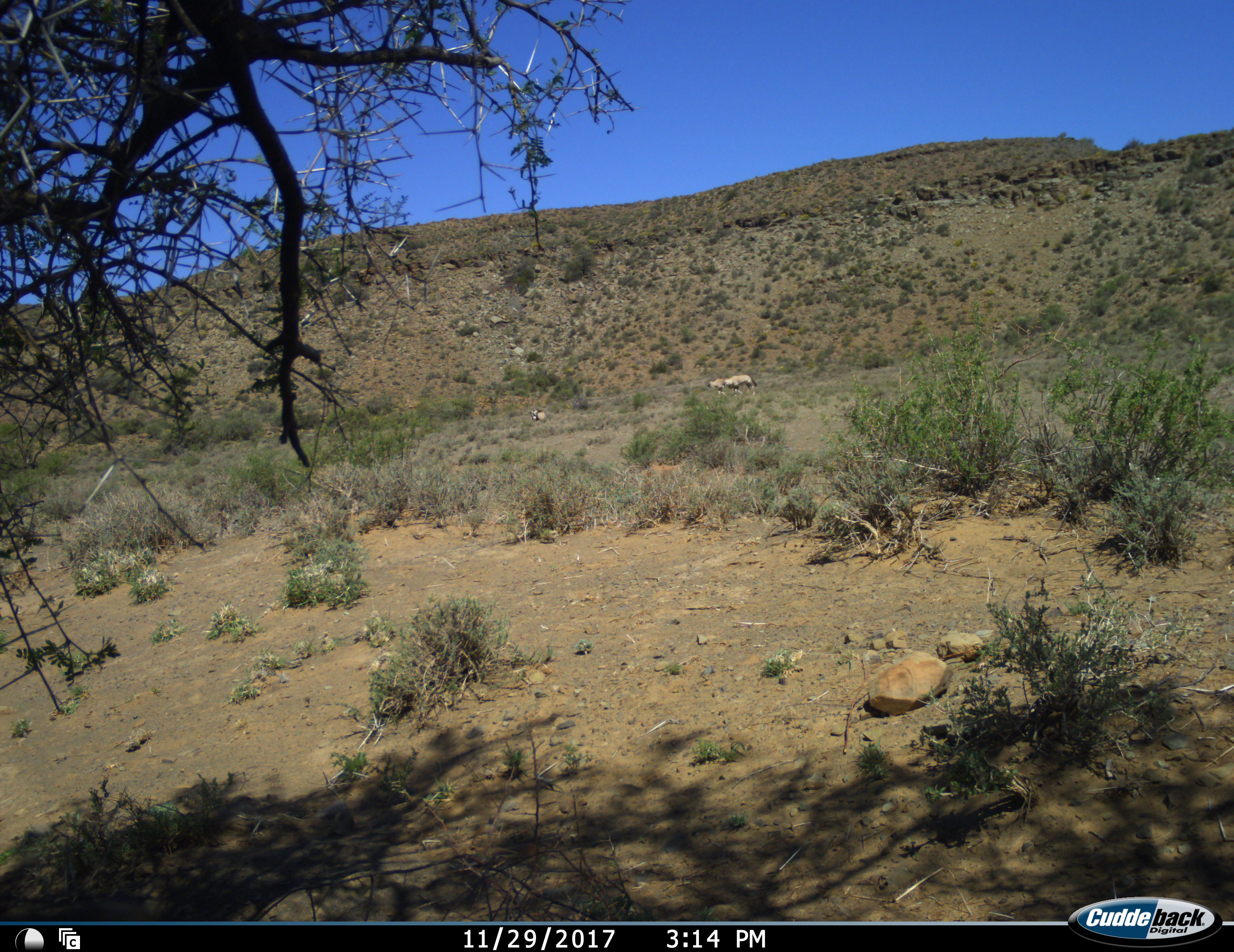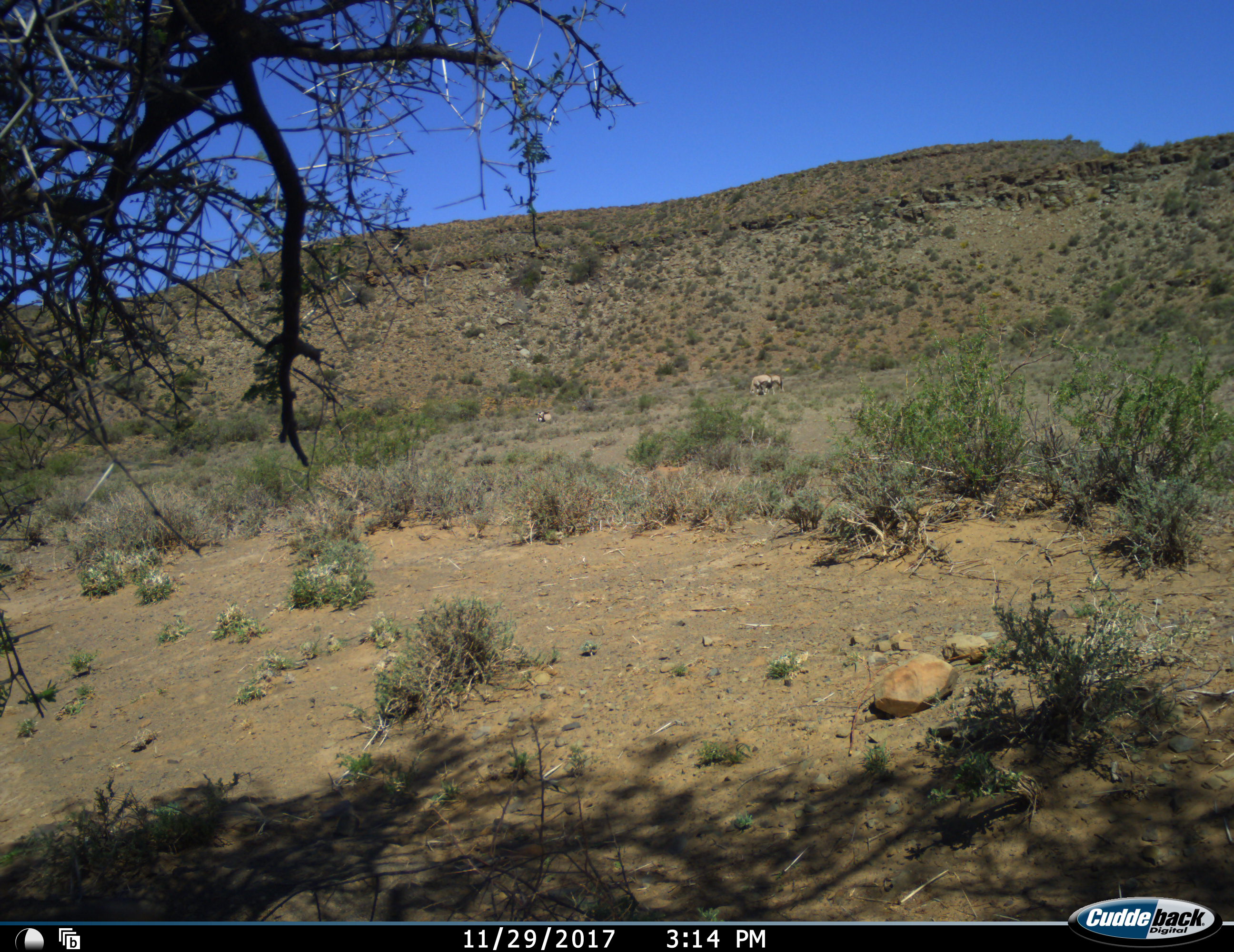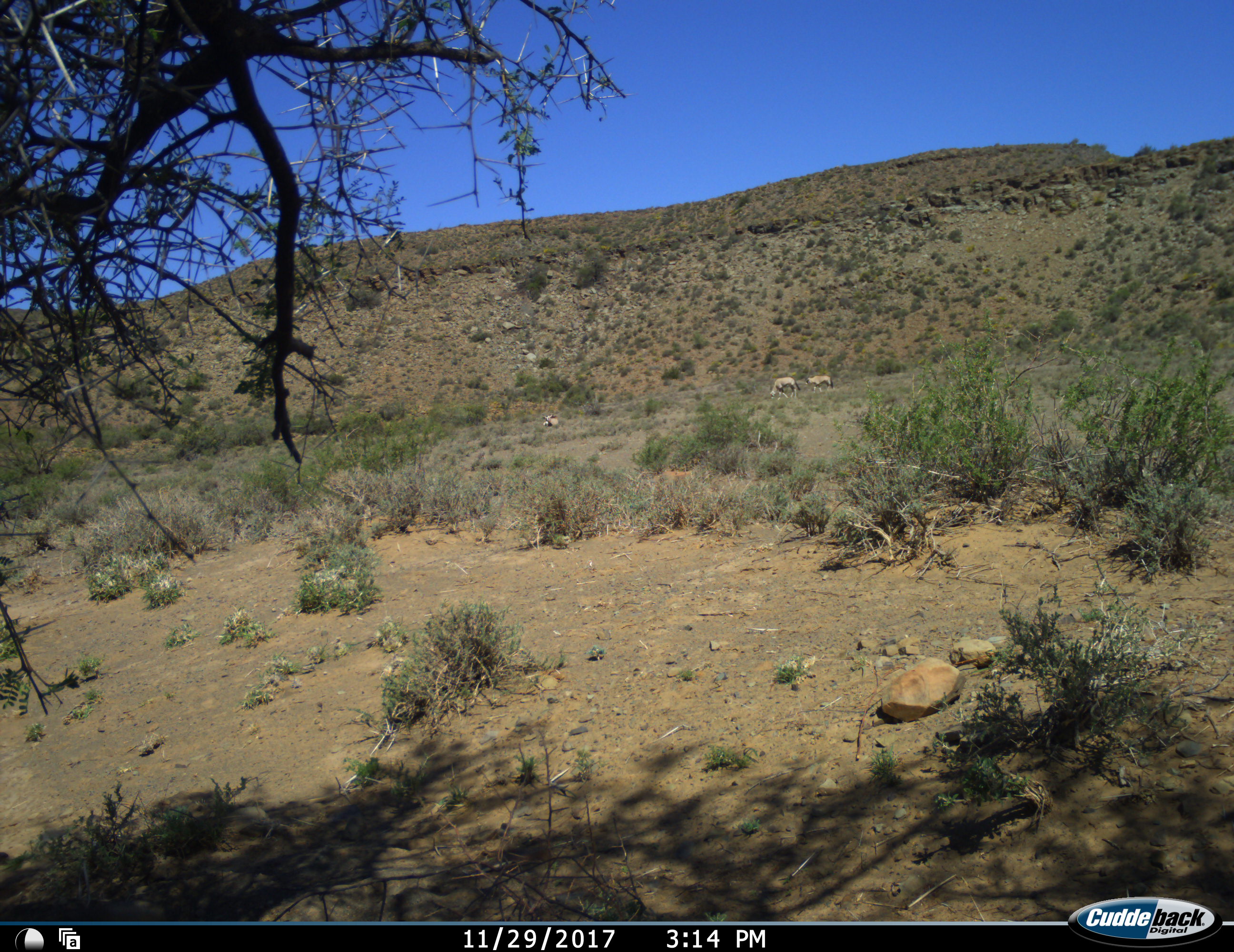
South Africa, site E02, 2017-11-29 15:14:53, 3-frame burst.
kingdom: Animalia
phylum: Chordata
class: Mammalia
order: Artiodactyla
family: Bovidae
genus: Oryx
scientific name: Oryx gazella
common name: gemsbok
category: gemsbokoryx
Gemsbokoryx (gemsbok) (Oryx gazella), count 3. Behavior (volunteer vote fractions): standing 44%, resting 33%, moving 67%, interacting 0%. Young present (vote fraction): 0%. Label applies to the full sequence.